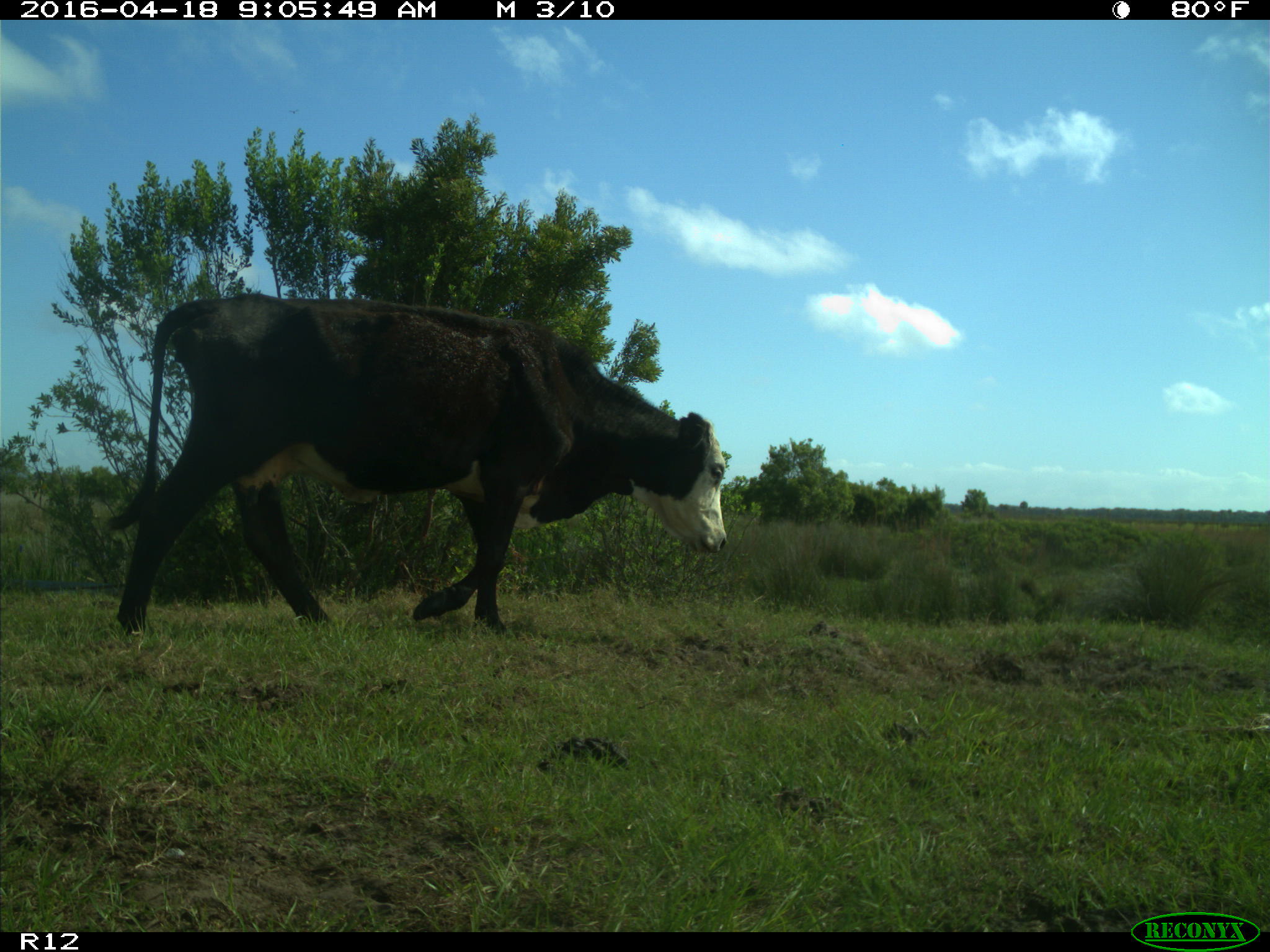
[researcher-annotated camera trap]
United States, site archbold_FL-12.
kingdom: Animalia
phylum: Chordata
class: Mammalia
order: Artiodactyla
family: Bovidae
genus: Bos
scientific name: Bos taurus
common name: domestic cow